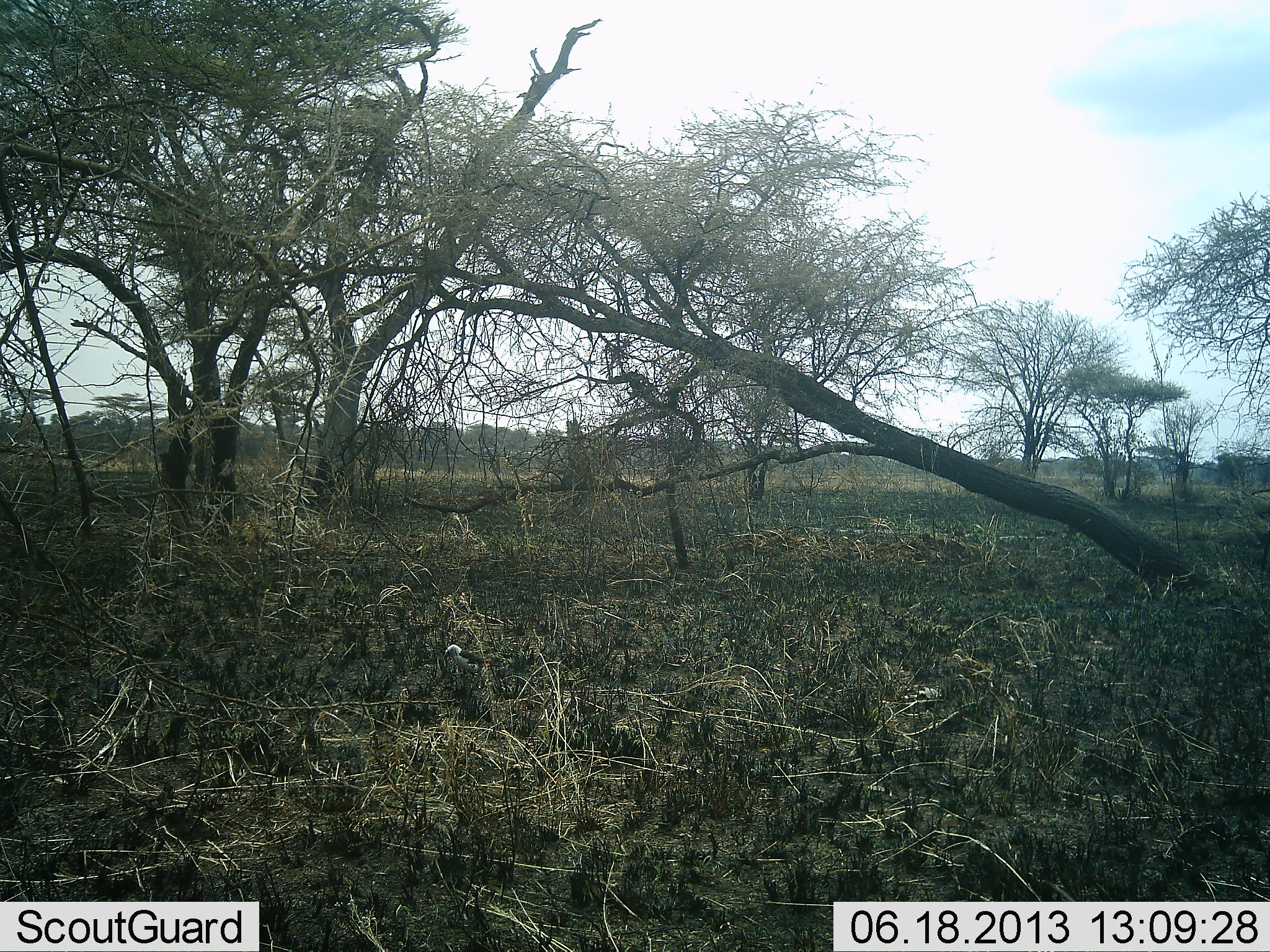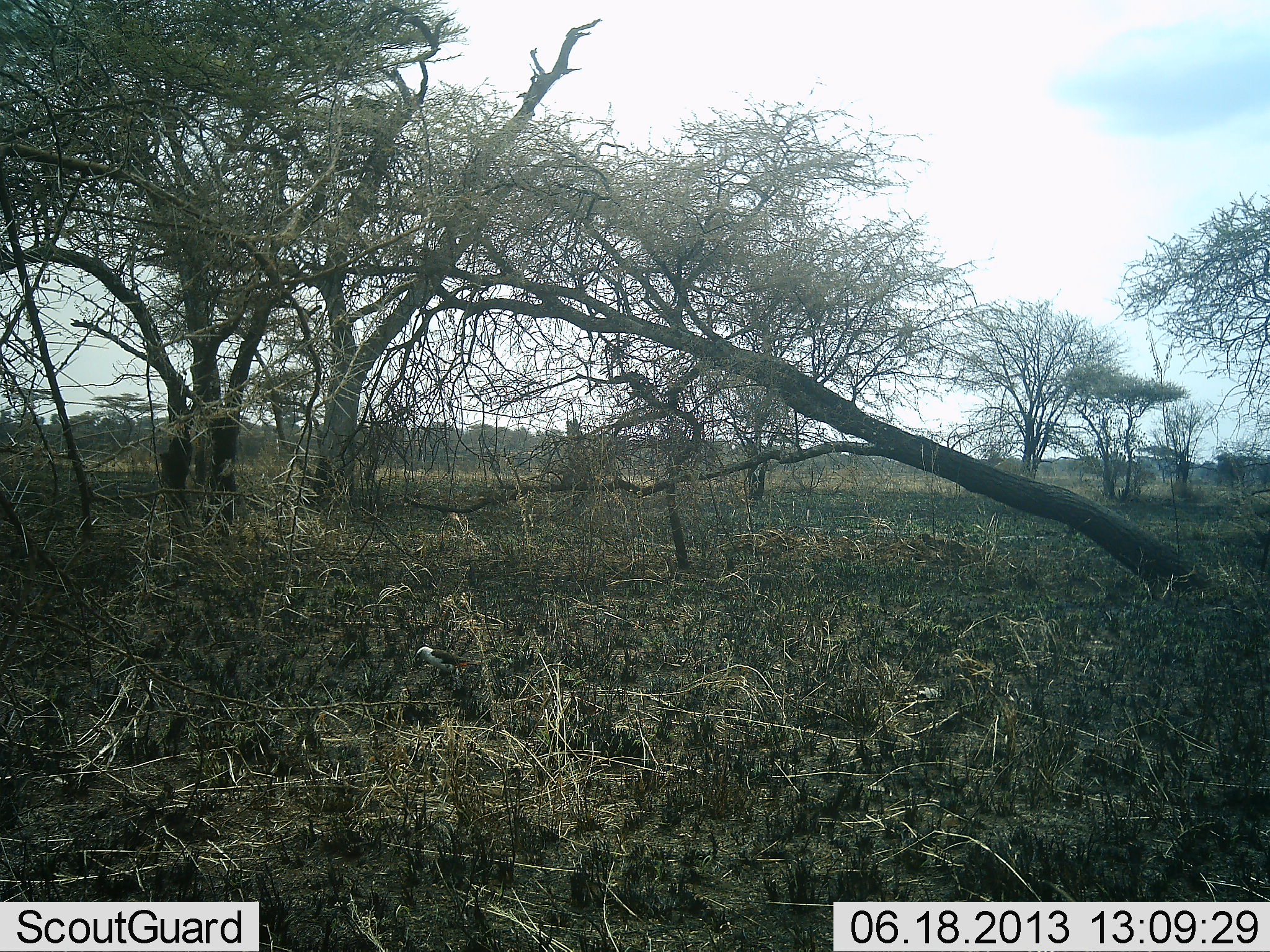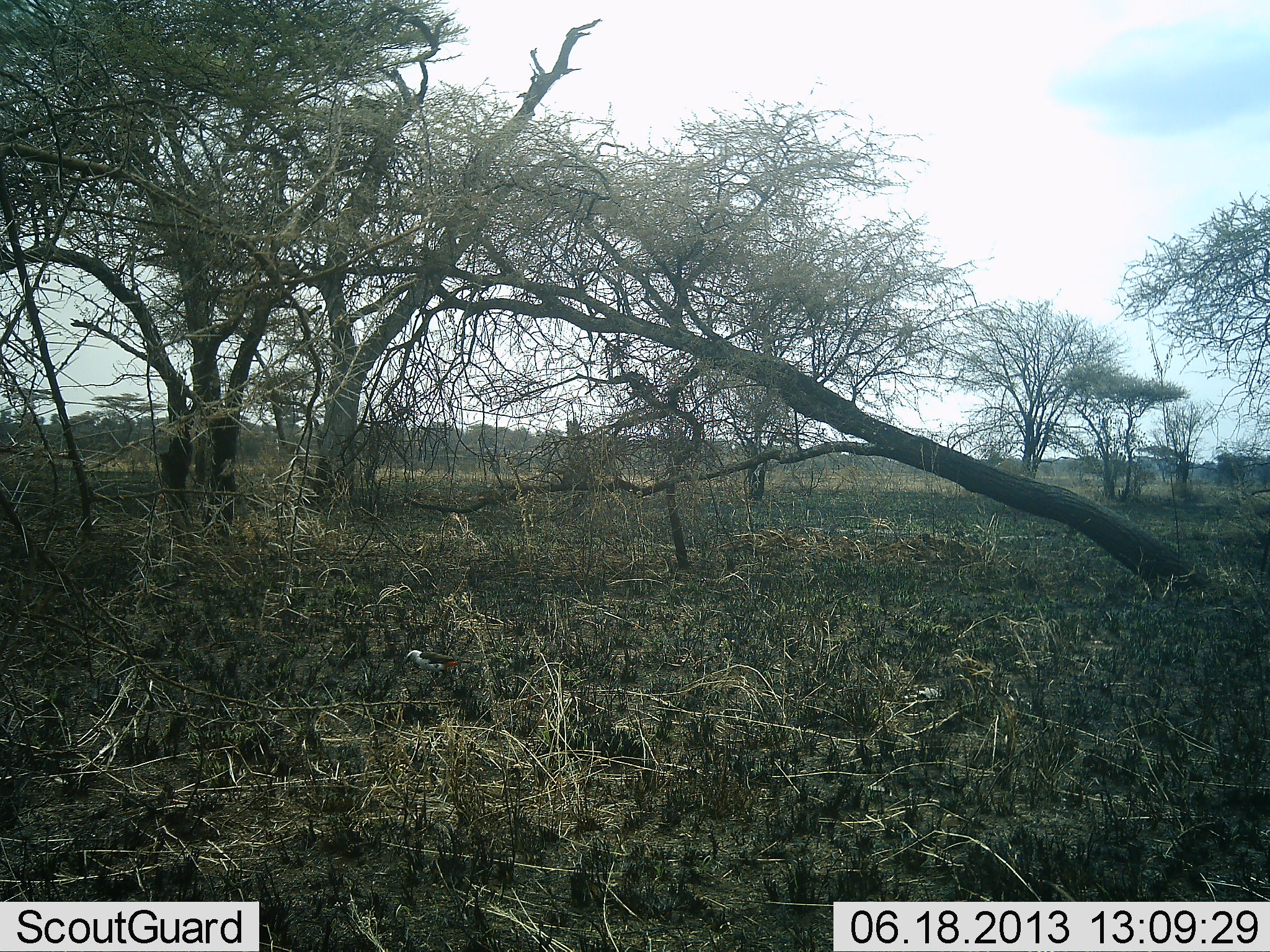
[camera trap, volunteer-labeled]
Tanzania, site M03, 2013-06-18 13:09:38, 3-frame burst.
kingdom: Animalia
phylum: Chordata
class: Aves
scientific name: Aves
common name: bird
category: otherbird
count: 1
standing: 20%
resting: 4%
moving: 64%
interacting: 0%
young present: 0%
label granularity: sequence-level